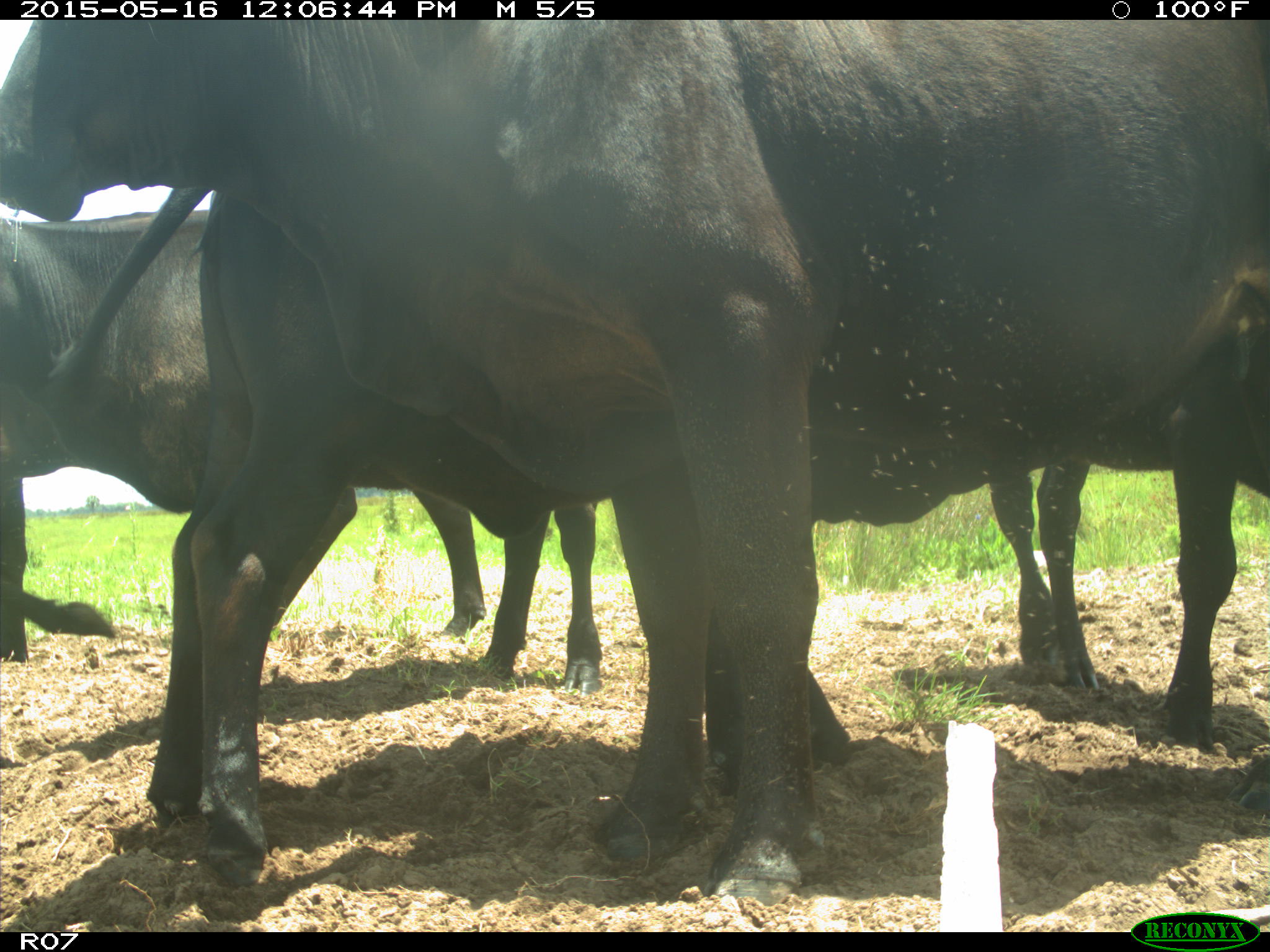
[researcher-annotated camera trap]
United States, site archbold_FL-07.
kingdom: Animalia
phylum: Chordata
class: Mammalia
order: Artiodactyla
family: Bovidae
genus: Bos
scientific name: Bos taurus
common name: domestic cow